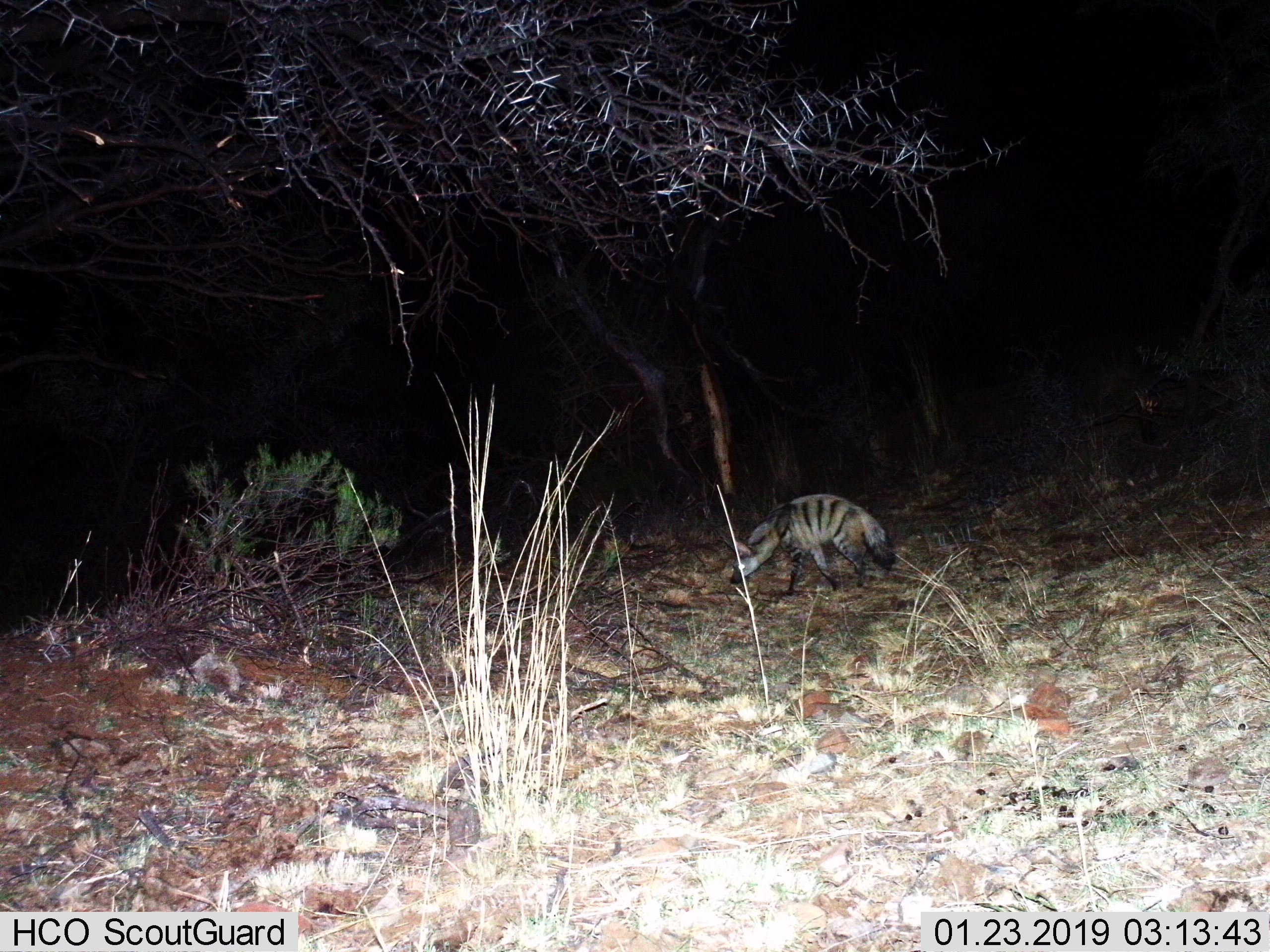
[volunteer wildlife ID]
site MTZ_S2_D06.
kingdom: Animalia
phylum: Chordata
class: Mammalia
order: Carnivora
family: Hyaenidae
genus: Proteles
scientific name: Proteles cristatus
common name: aardwolf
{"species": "aardwolf (Proteles cristatus)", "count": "1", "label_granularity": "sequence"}